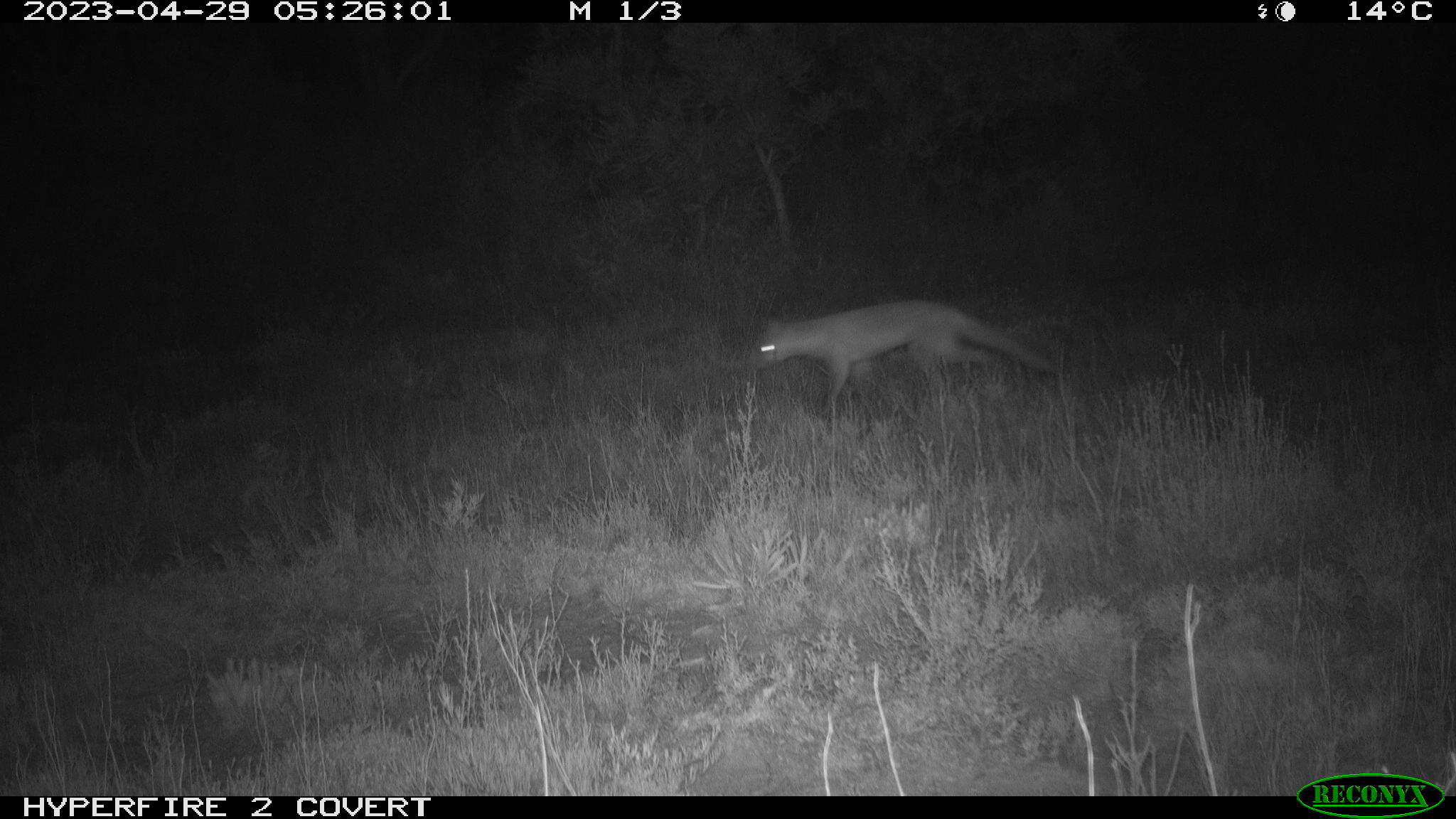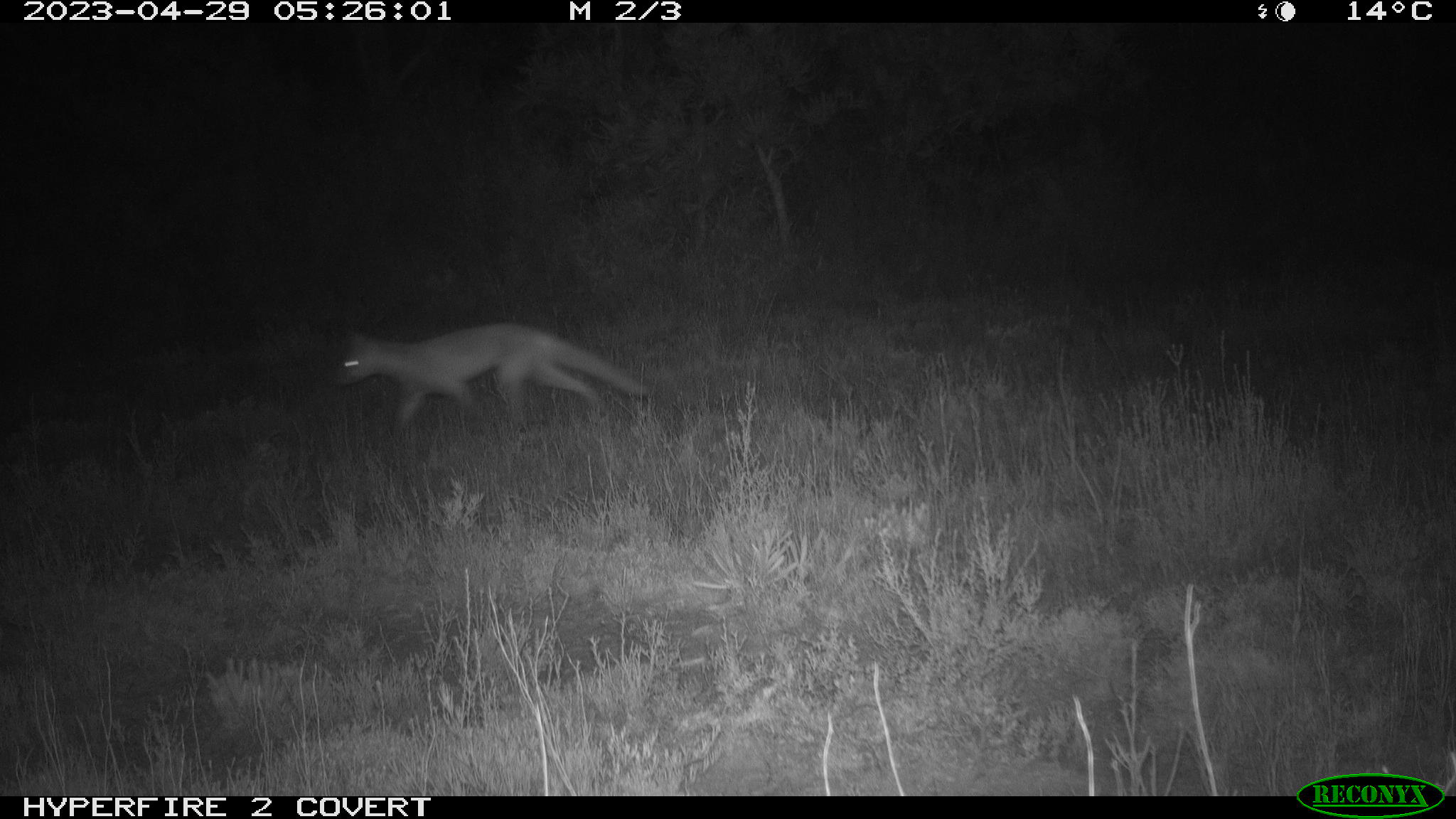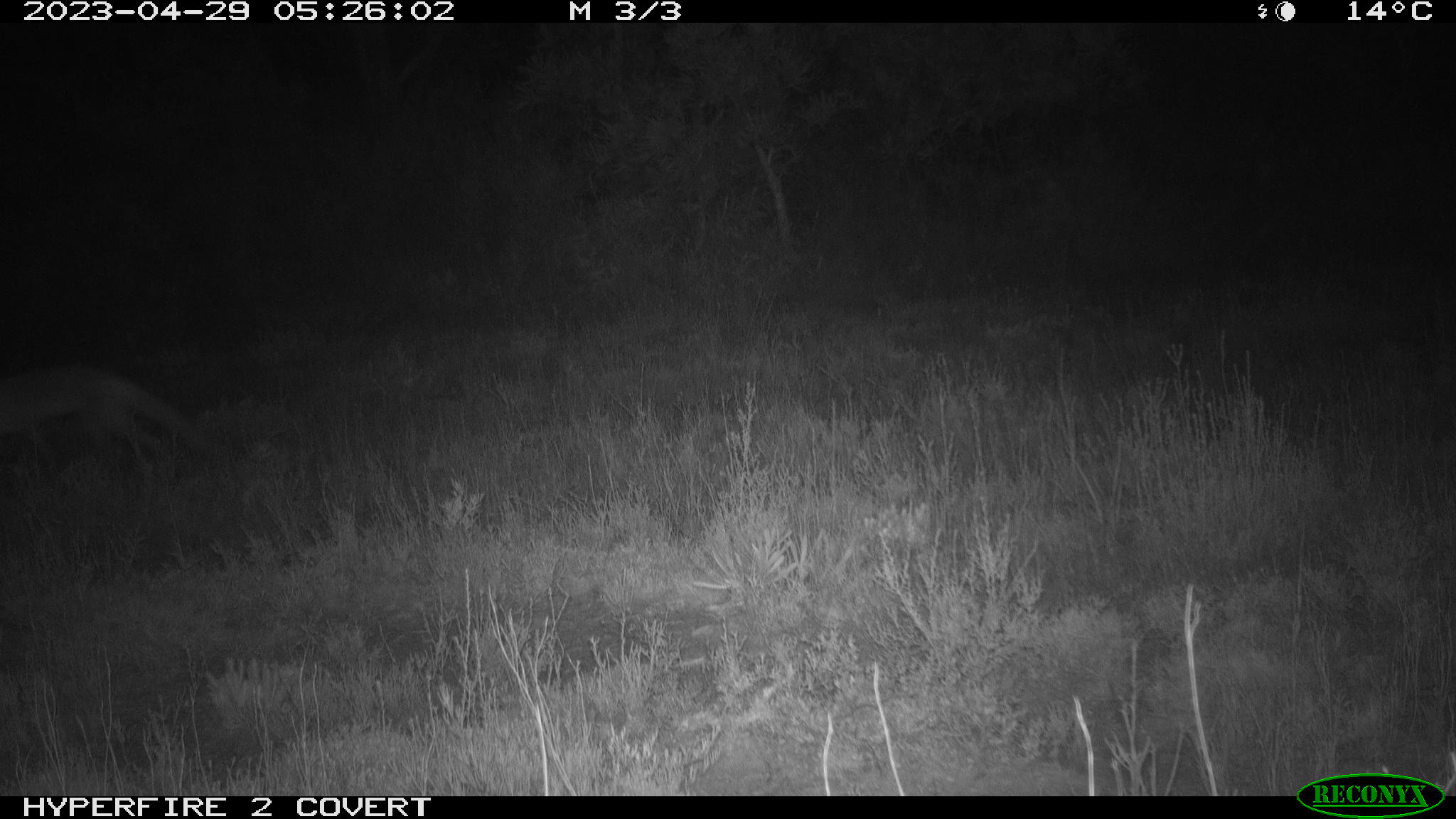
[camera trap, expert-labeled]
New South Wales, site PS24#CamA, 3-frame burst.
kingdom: Animalia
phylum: Chordata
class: Mammalia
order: Carnivora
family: Canidae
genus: Vulpes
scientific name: Vulpes vulpes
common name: red fox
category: fox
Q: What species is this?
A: Fox (red fox) (Vulpes vulpes).